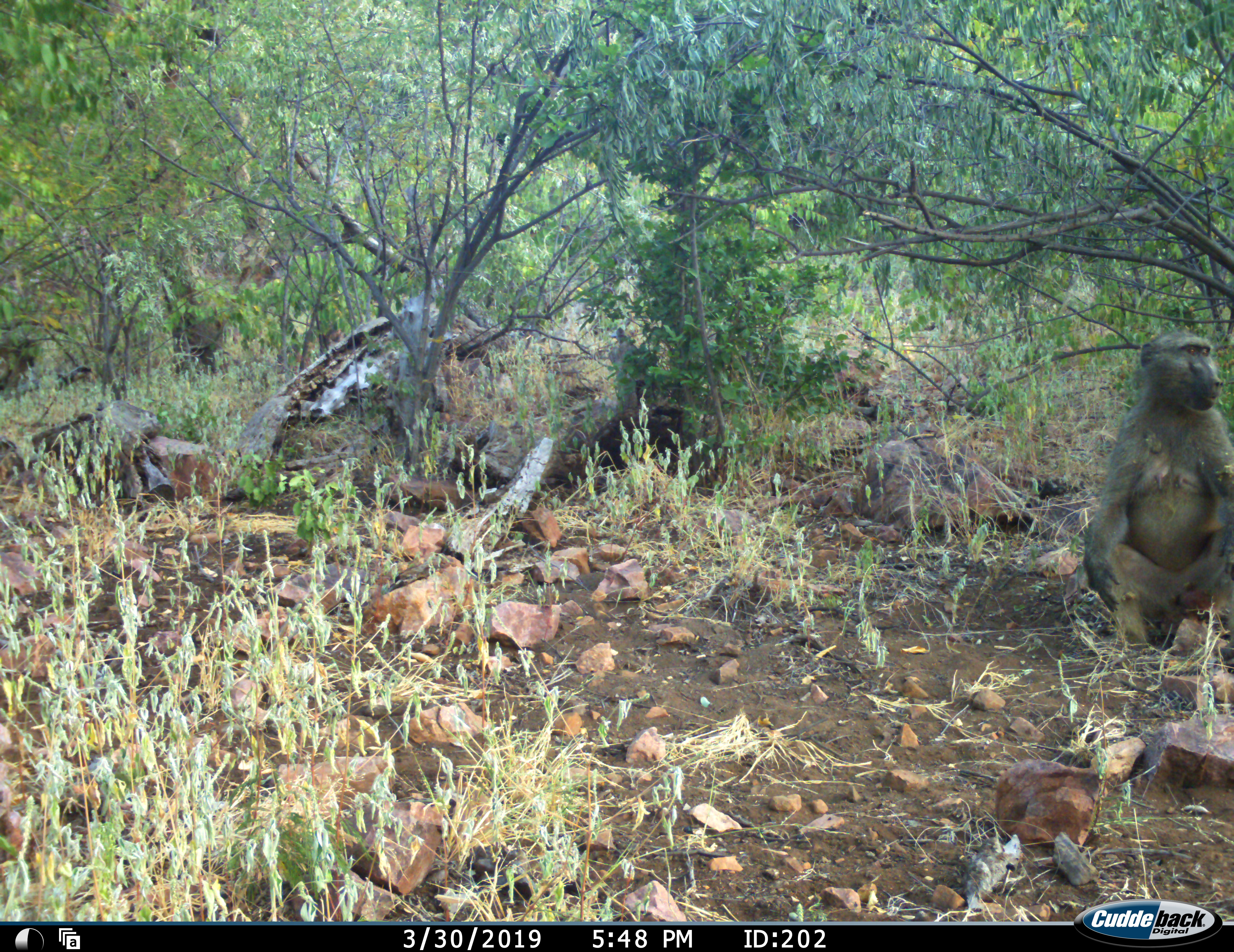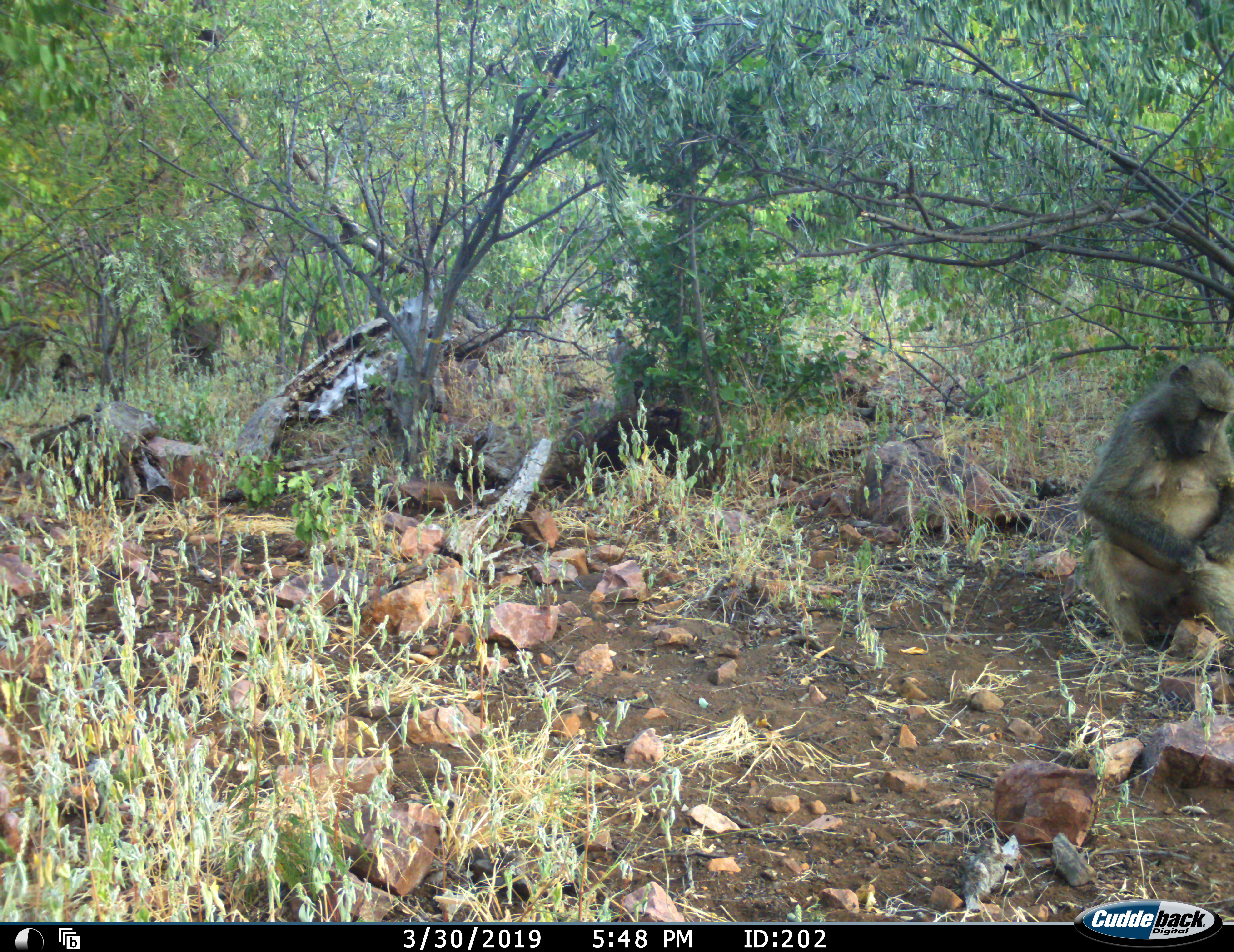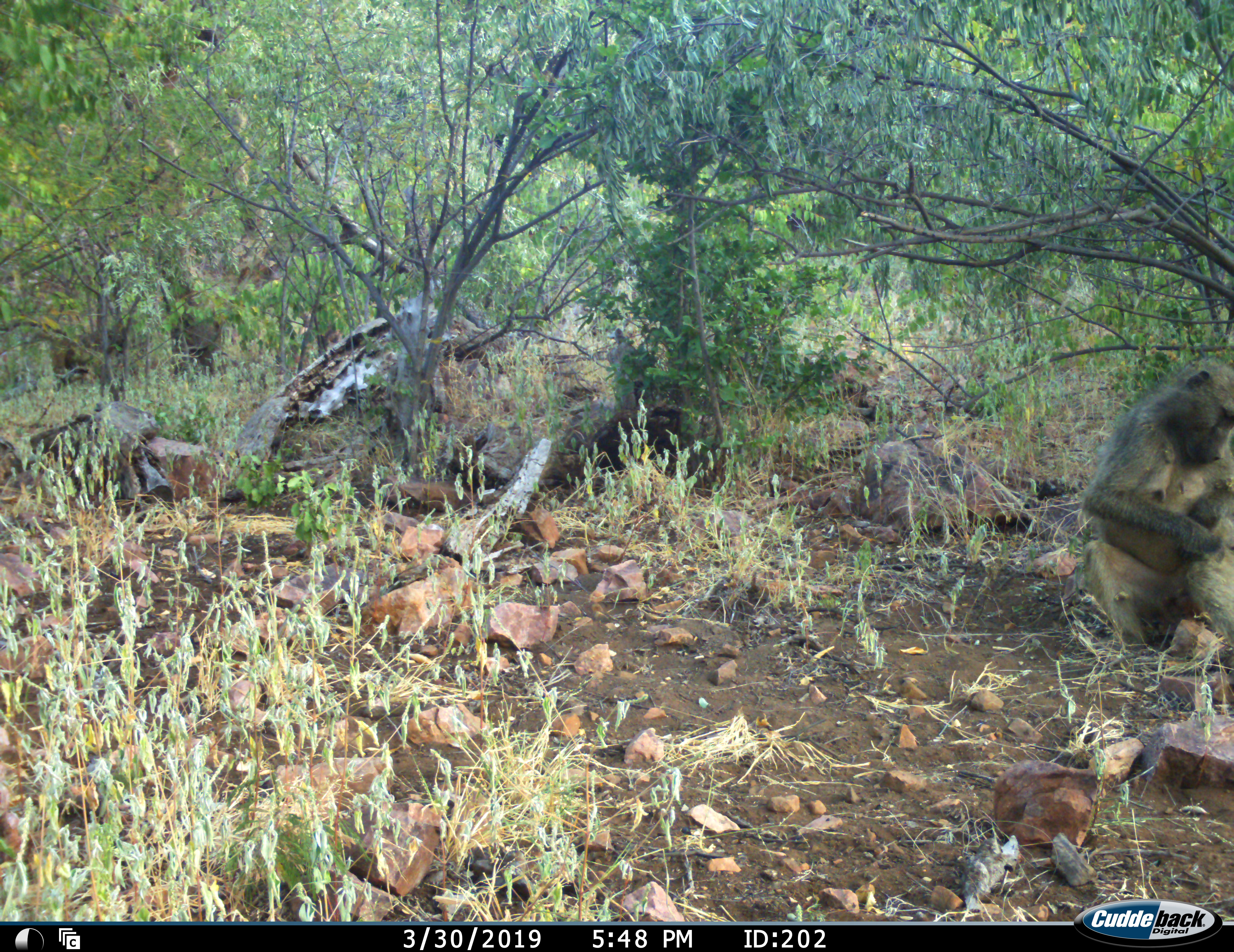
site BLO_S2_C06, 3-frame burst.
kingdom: Animalia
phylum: Chordata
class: Mammalia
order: Primates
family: Cercopithecidae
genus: Papio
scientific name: Papio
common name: baboon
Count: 2.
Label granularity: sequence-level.